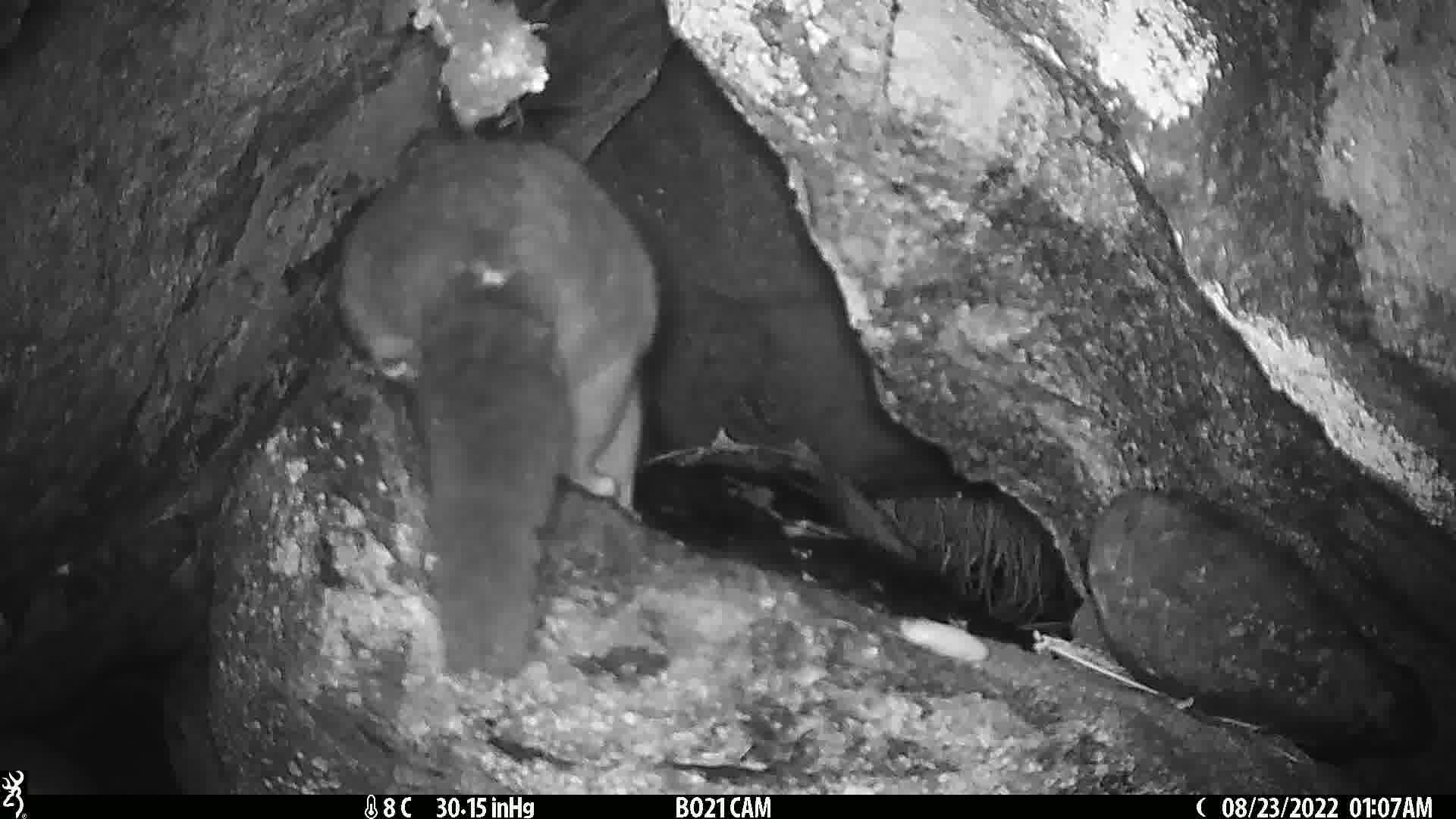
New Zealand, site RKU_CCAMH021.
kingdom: Animalia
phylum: Chordata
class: Mammalia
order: Diprotodontia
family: Phalangeridae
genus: Trichosurus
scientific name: Trichosurus vulpecula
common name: common brushtail possum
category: possum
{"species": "possum (common brushtail possum) (Trichosurus vulpecula)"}